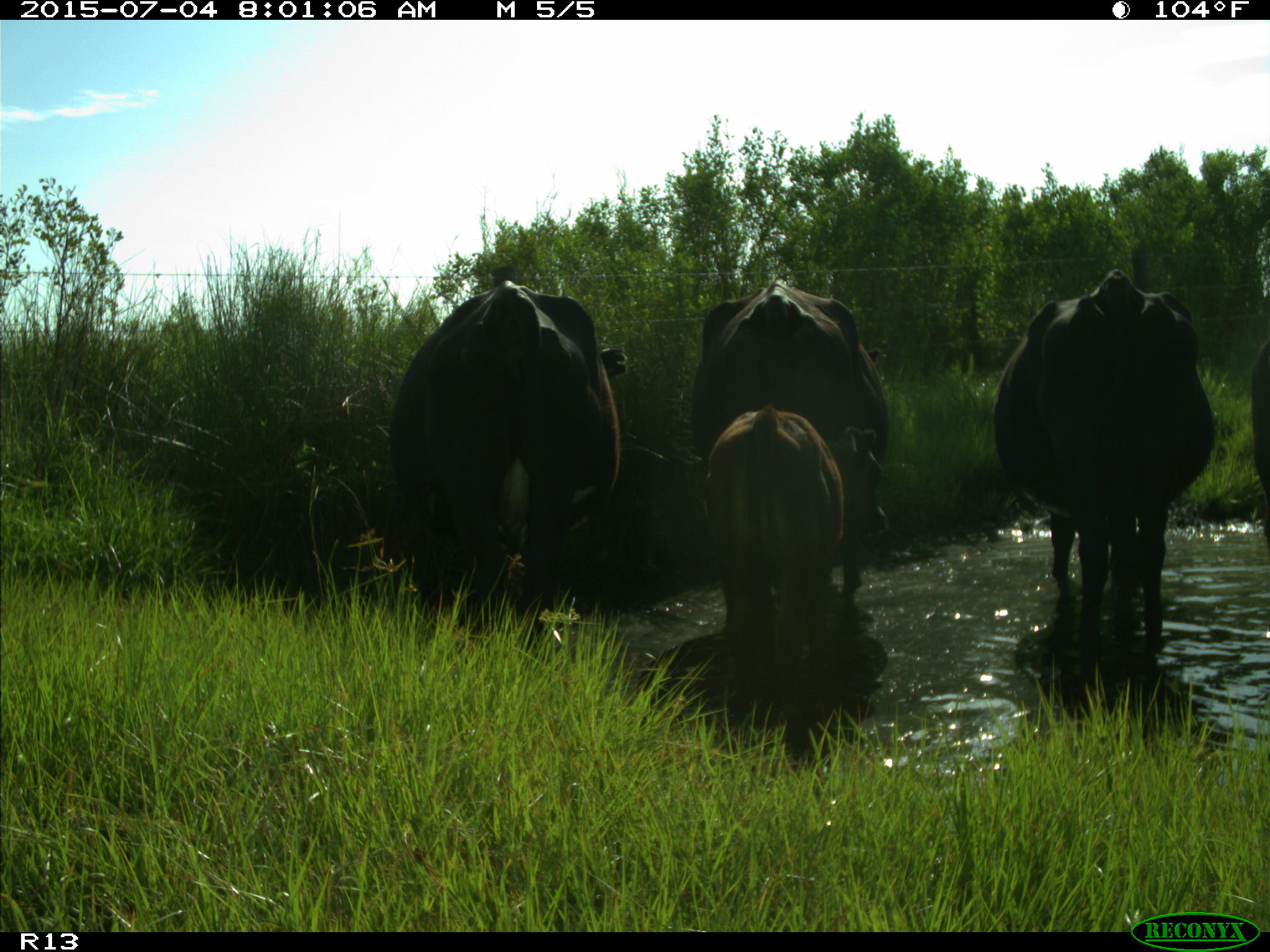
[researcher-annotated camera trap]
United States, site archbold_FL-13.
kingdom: Animalia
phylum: Chordata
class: Mammalia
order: Artiodactyla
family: Bovidae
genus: Bos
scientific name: Bos taurus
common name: domestic cow